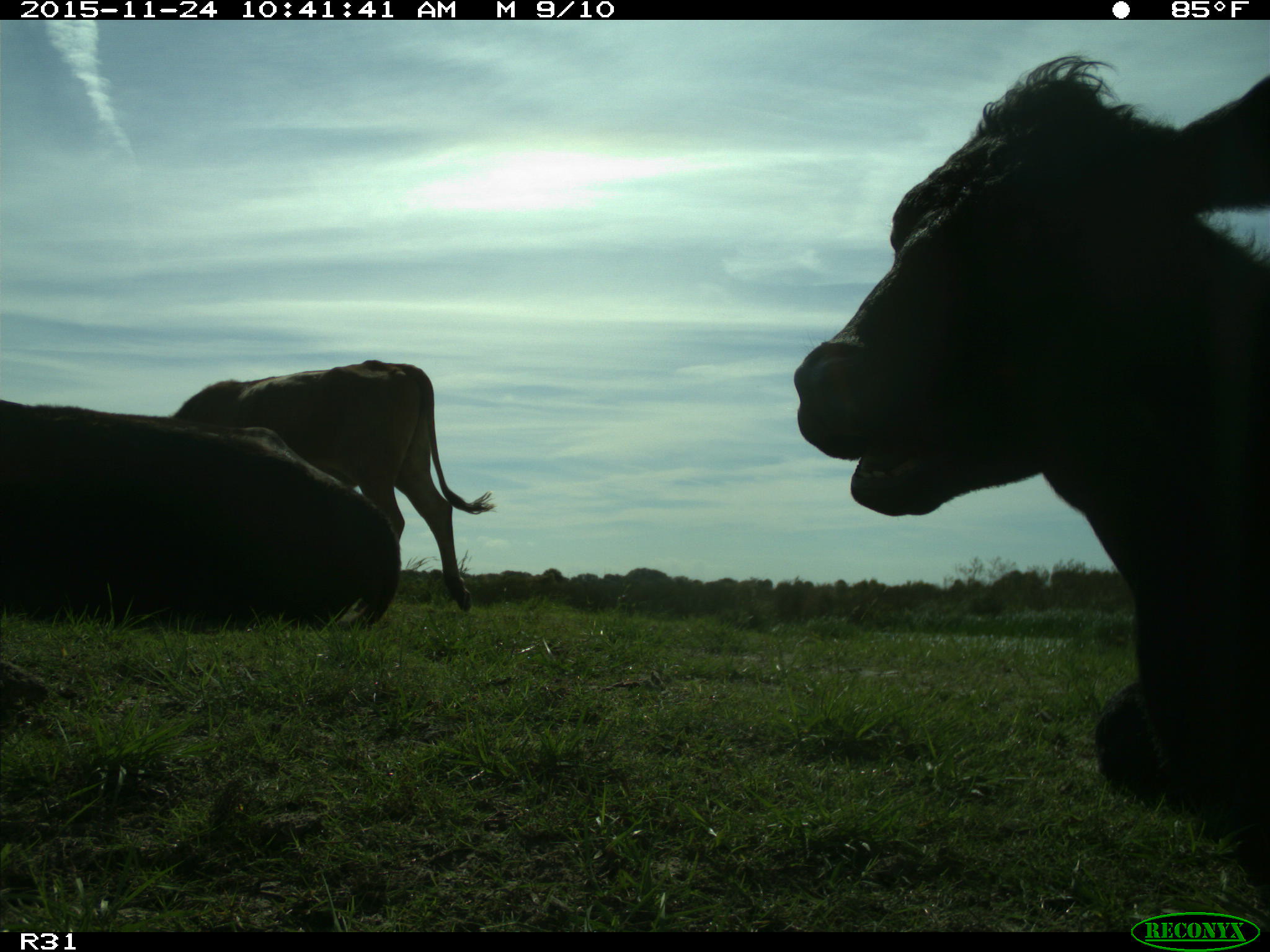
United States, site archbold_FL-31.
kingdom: Animalia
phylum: Chordata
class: Mammalia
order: Artiodactyla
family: Bovidae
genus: Bos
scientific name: Bos taurus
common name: domestic cow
Bos taurus (domestic cow).